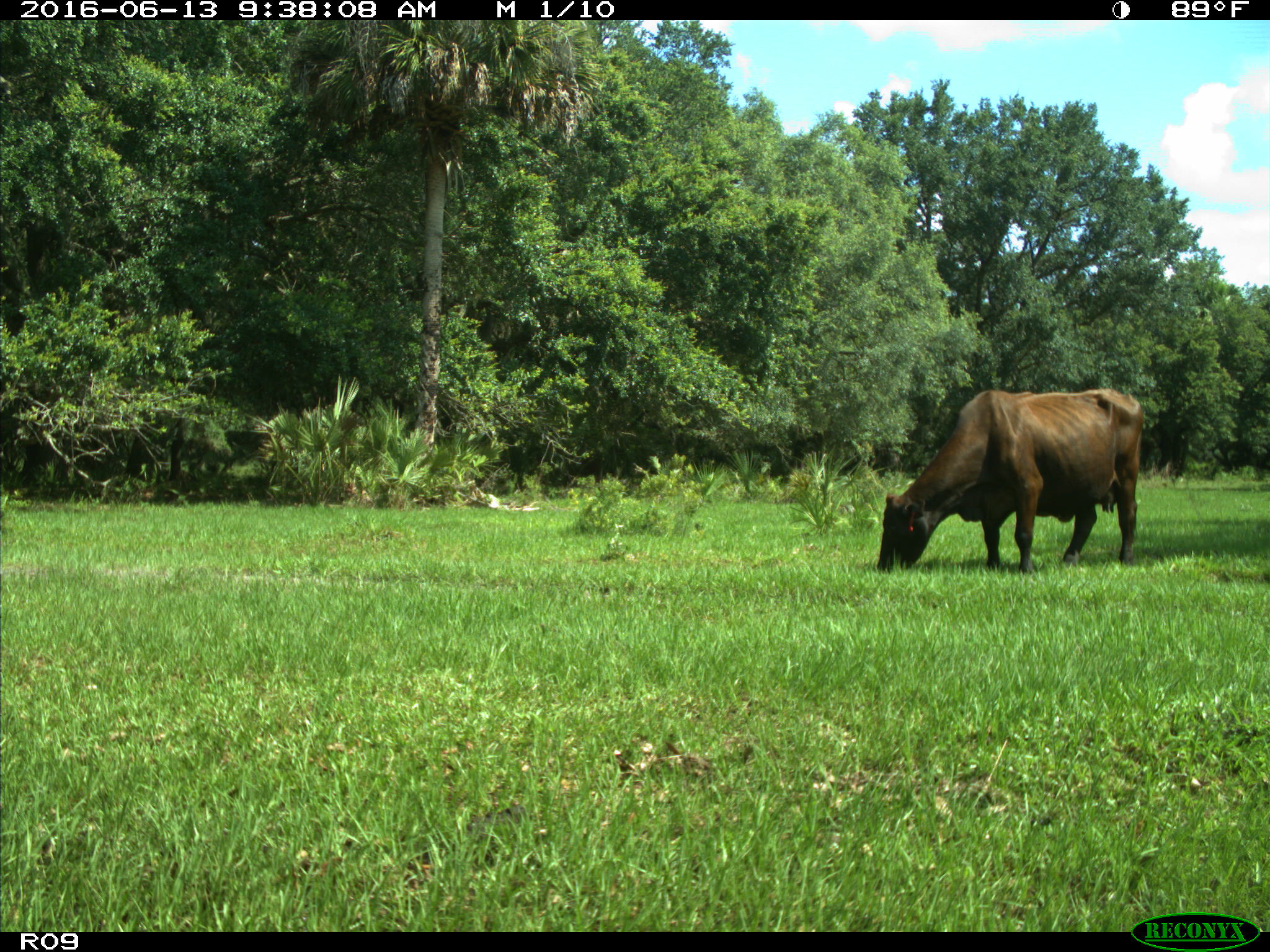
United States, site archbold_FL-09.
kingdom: Animalia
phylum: Chordata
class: Mammalia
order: Artiodactyla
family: Bovidae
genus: Bos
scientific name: Bos taurus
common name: domestic cow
Bos taurus (domestic cow).